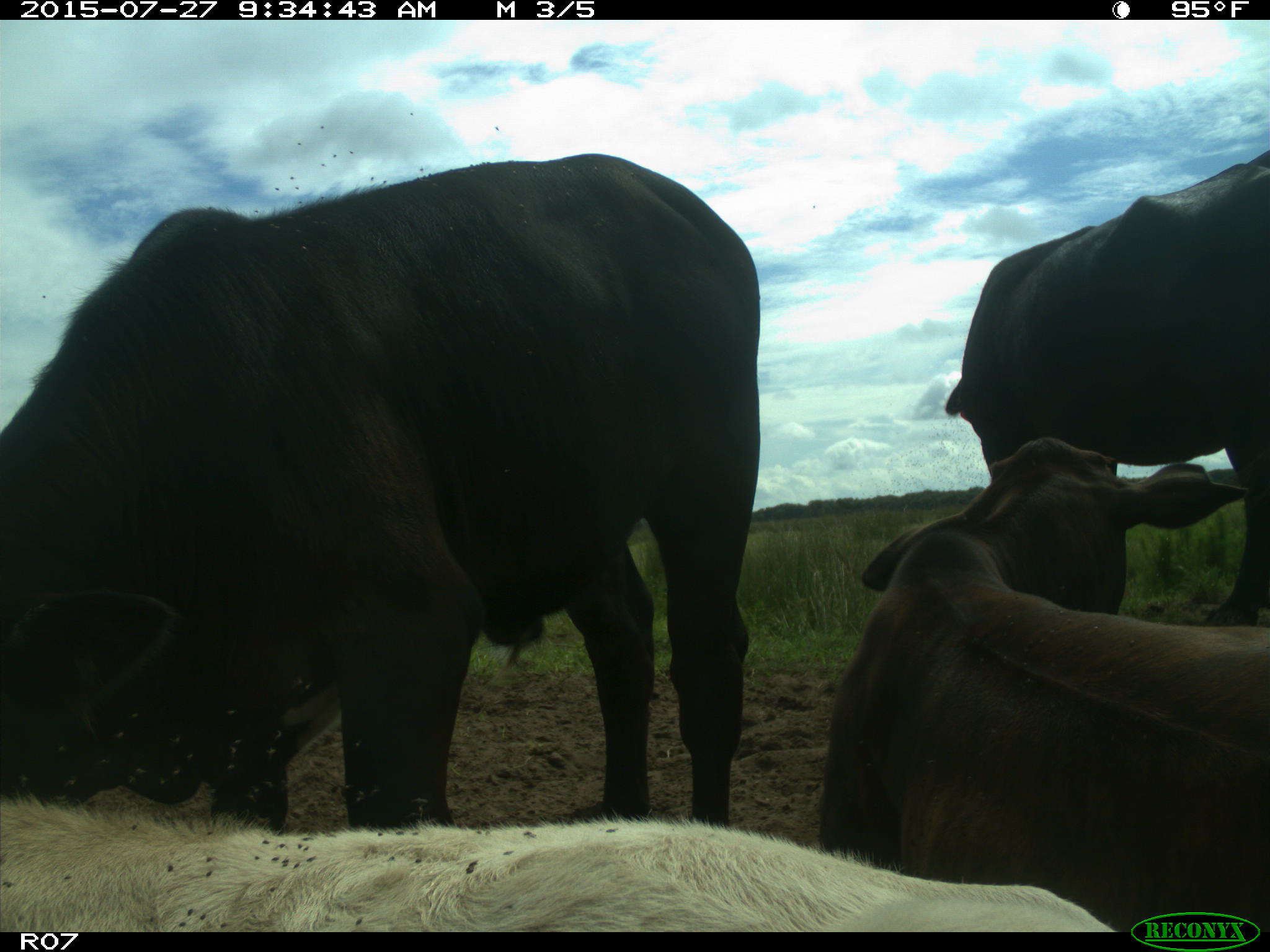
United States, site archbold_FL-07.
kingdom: Animalia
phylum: Chordata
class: Mammalia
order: Artiodactyla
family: Bovidae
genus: Bos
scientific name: Bos taurus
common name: domestic cow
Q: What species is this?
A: Bos taurus (domestic cow).